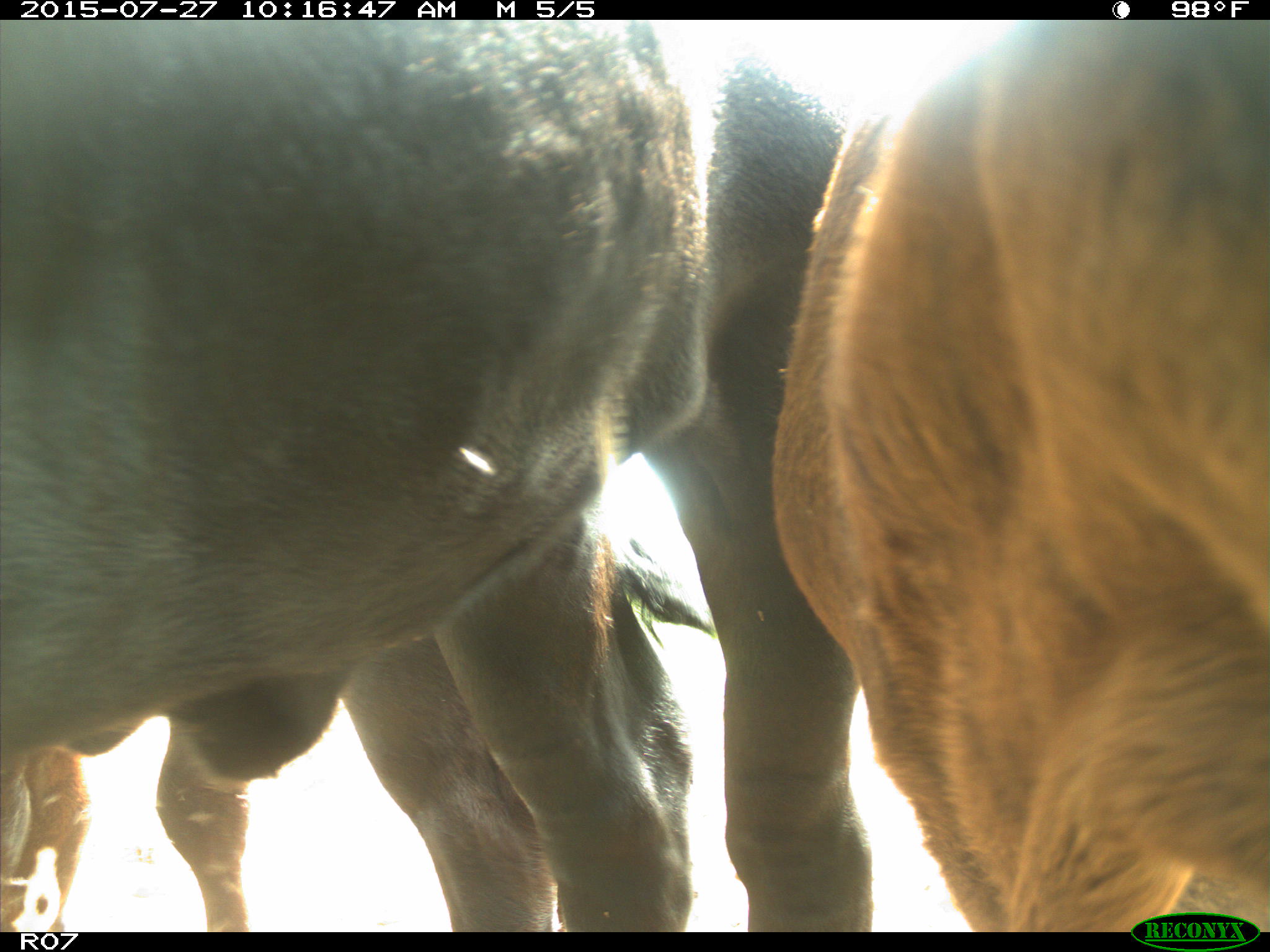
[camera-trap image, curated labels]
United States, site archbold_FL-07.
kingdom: Animalia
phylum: Chordata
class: Mammalia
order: Artiodactyla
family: Bovidae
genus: Bos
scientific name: Bos taurus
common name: domestic cow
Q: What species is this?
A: Bos taurus (domestic cow).